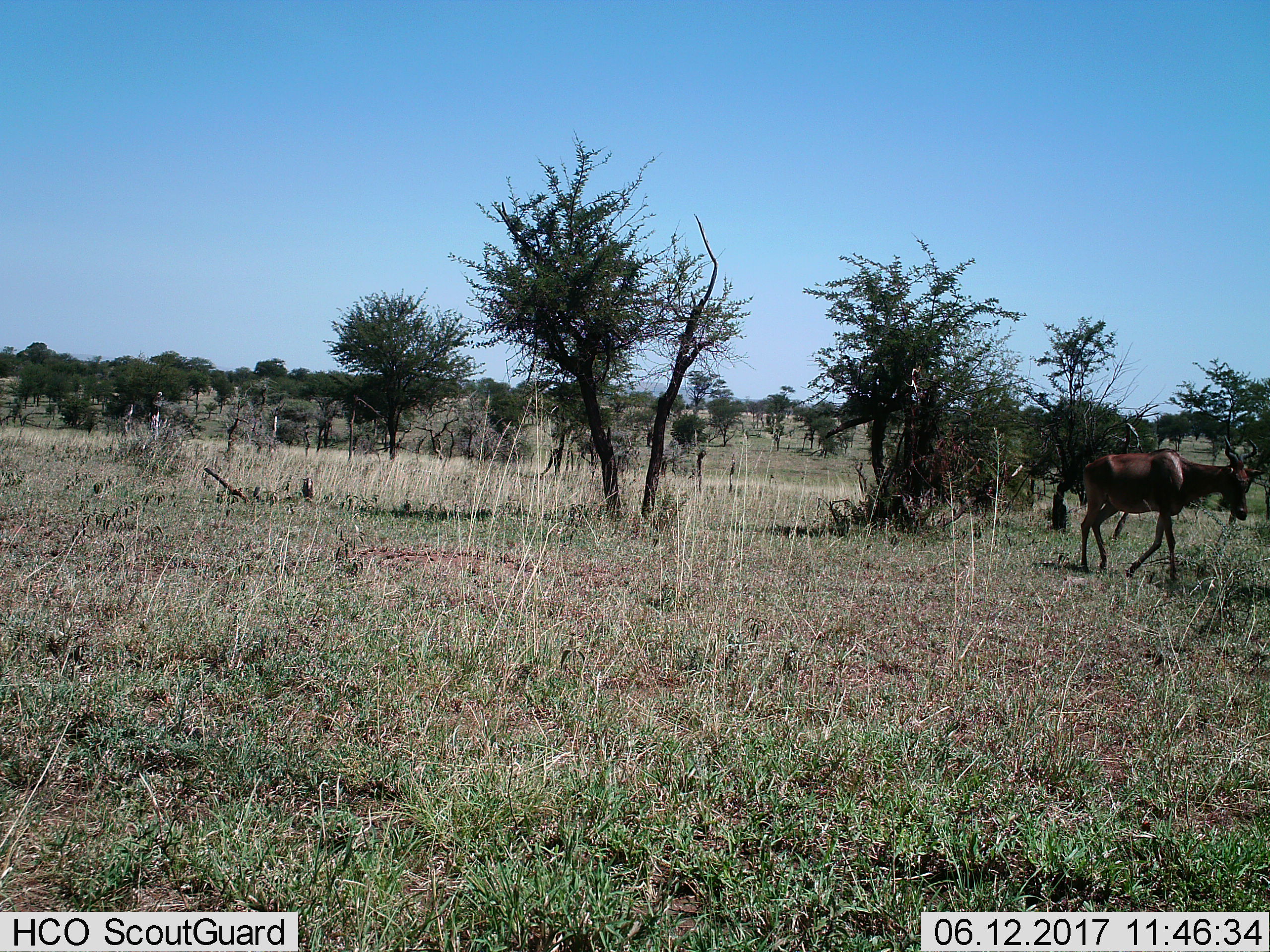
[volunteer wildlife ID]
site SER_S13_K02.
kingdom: Animalia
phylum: Chordata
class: Mammalia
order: Artiodactyla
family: Bovidae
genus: Damaliscus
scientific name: Damaliscus lunatus jimela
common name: topi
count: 1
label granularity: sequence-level